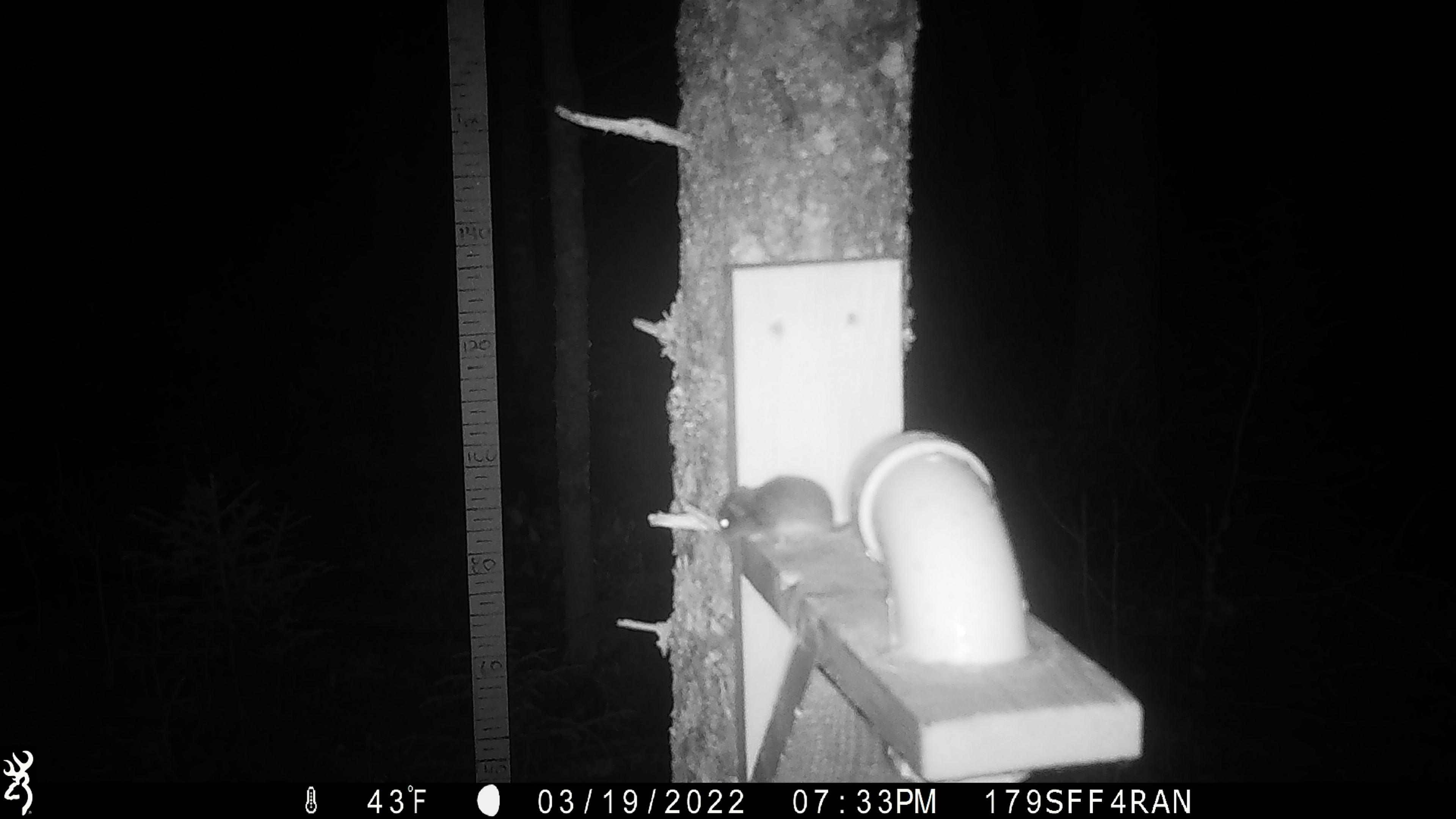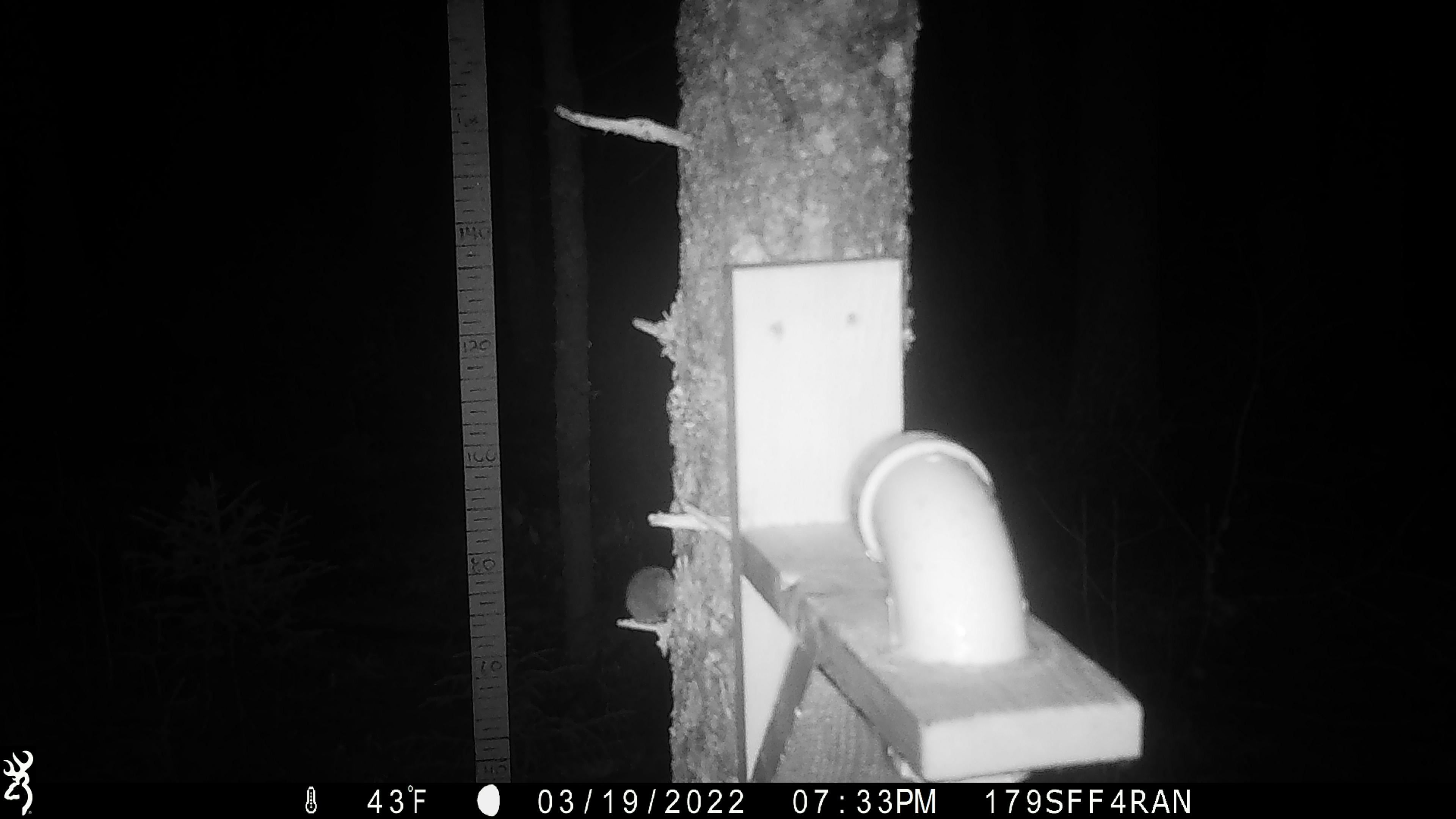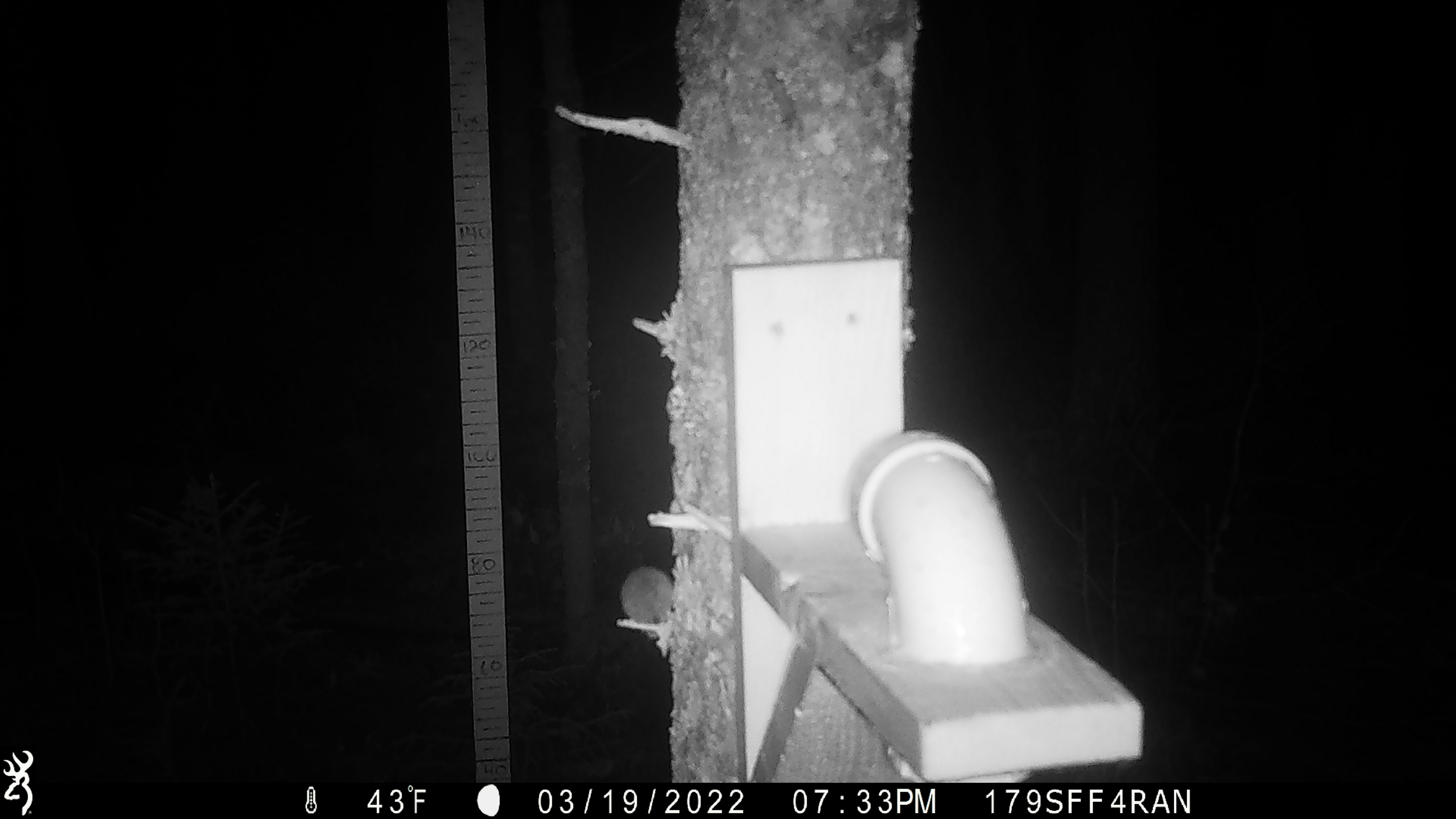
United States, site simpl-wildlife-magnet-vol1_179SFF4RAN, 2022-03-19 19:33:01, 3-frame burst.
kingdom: Animalia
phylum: Chordata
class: Mammalia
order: Rodentia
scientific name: Rodentia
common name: mouse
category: mouse sp.